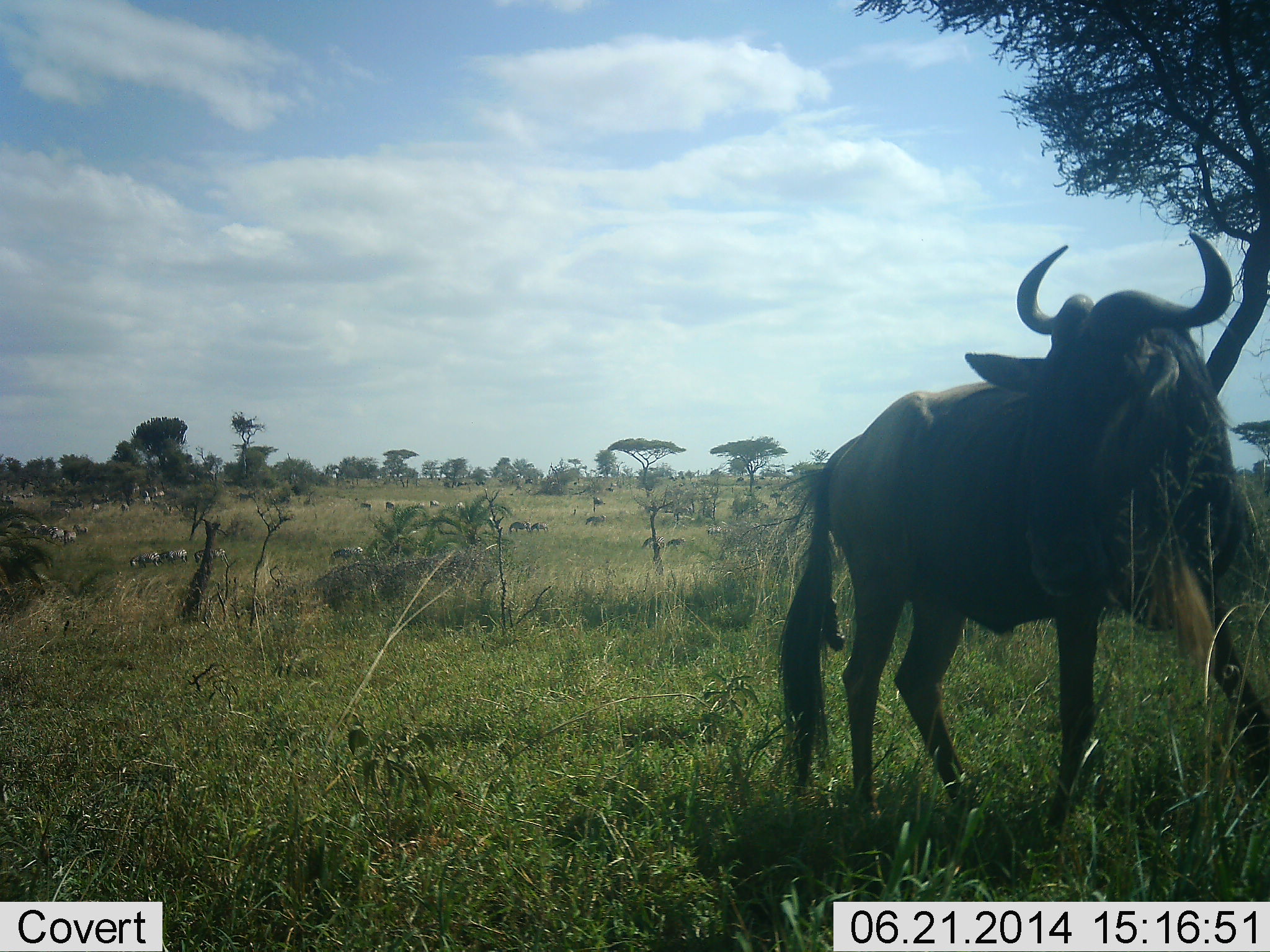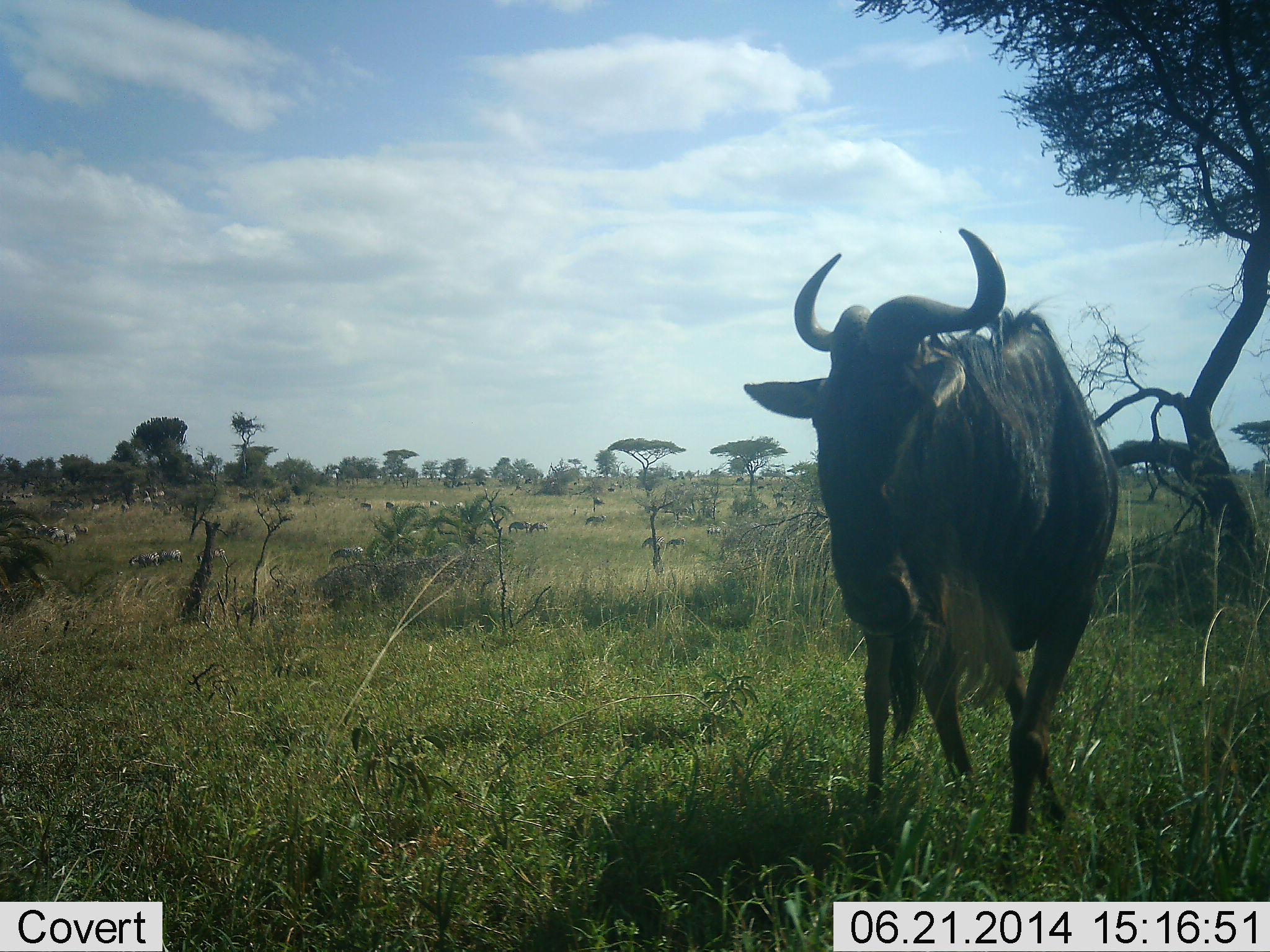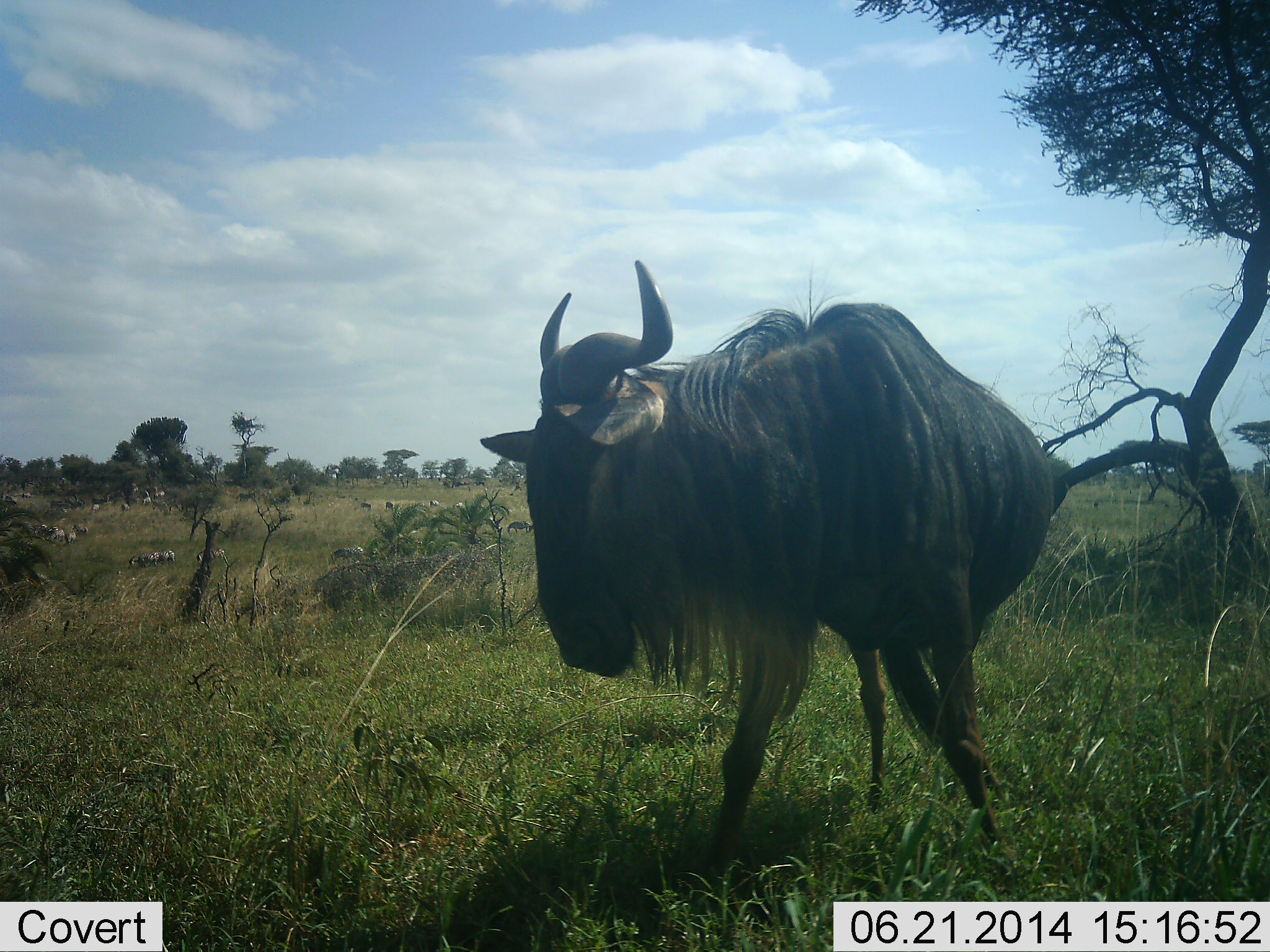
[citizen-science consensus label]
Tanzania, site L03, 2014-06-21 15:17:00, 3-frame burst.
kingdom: Animalia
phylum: Chordata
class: Mammalia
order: Artiodactyla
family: Bovidae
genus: Connochaetes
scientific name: Connochaetes taurinus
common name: blue wildebeest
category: wildebeest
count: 1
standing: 45%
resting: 0%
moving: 73%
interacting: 0%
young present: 0%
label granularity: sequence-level